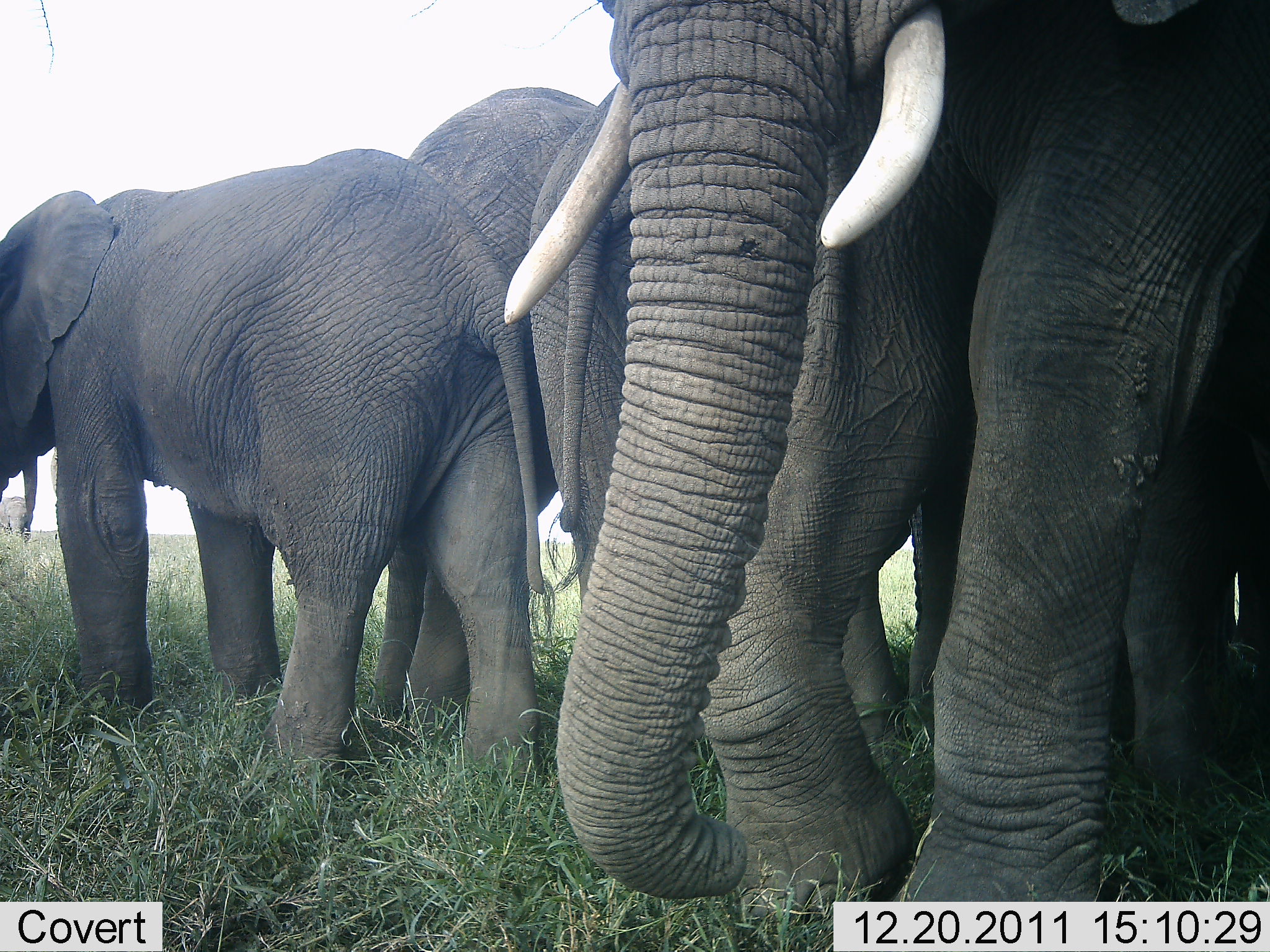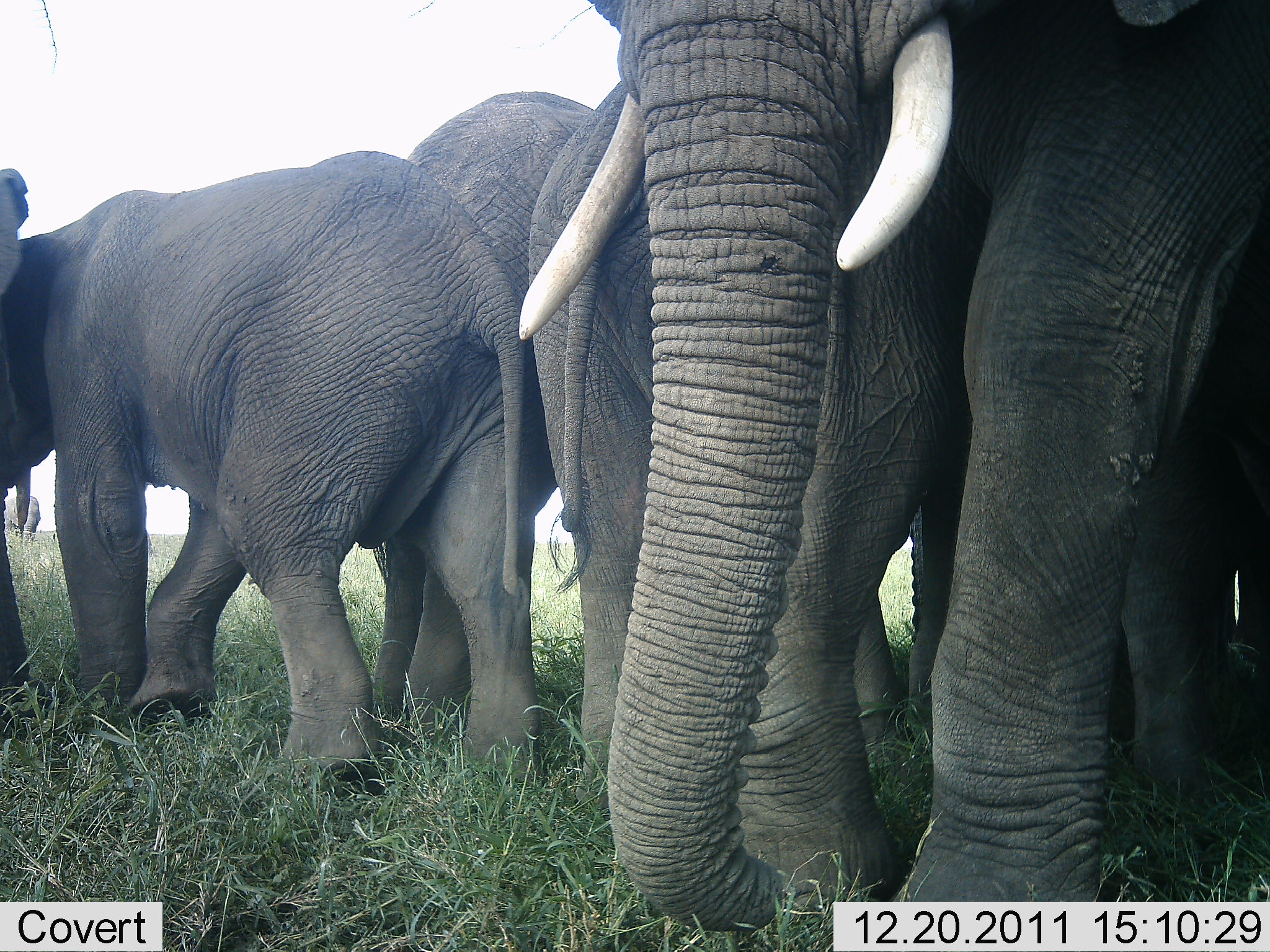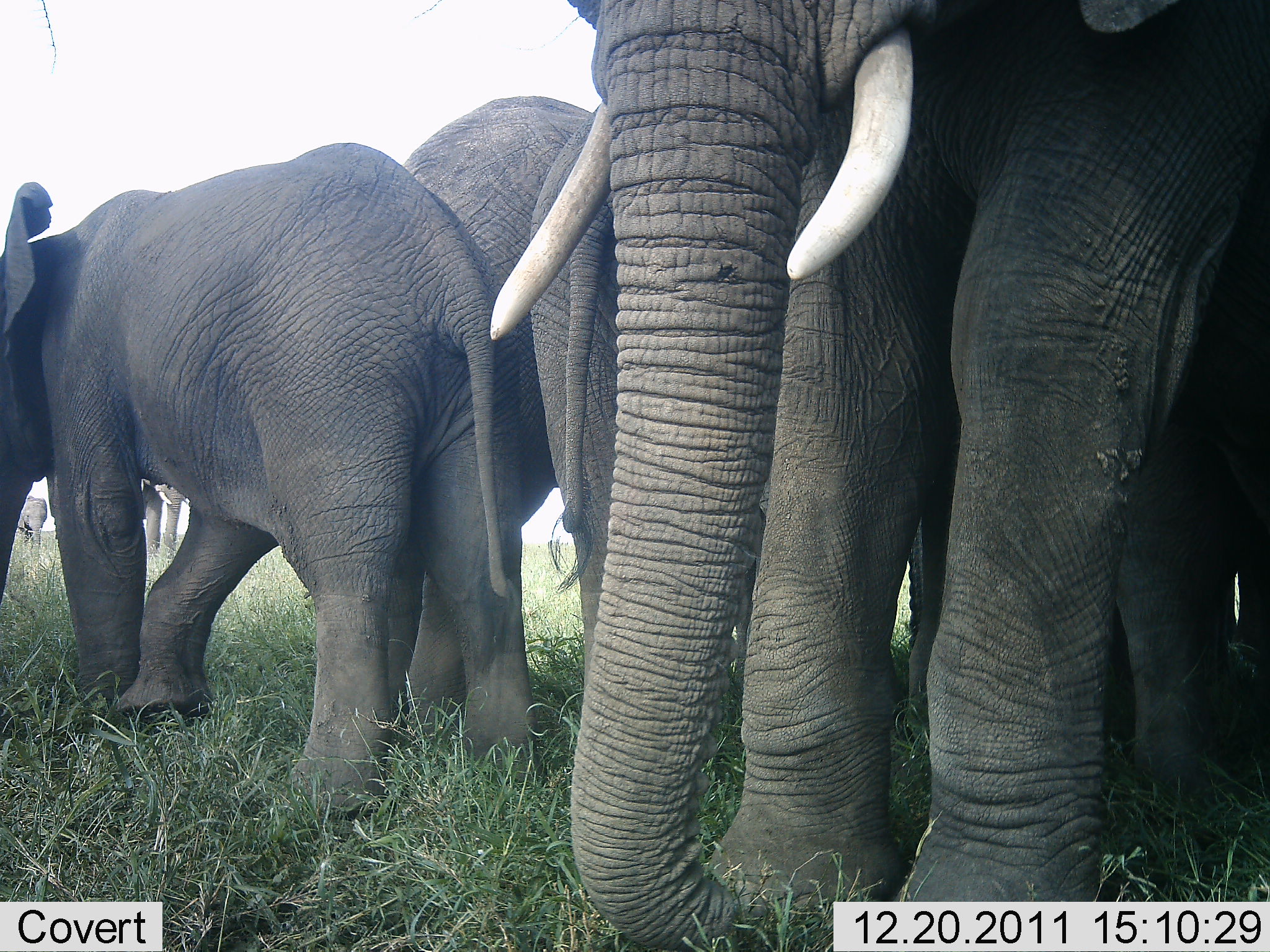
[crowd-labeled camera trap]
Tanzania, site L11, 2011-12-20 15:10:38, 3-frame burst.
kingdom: Animalia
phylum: Chordata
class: Mammalia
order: Proboscidea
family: Elephantidae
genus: Loxodonta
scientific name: Loxodonta africana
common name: african bush elephant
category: elephant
Elephant (african bush elephant) (Loxodonta africana), count 5. Behavior (volunteer vote fractions): standing 79%, resting 7%, moving 21%, interacting 14%. Young present (vote fraction): 21%. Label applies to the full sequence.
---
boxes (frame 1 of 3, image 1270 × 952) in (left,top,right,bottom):
animal: (502,0,1270,952); (522,71,979,930); (0,146,550,814); (366,83,598,739)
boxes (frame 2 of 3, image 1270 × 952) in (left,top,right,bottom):
animal: (515,0,1268,952); (526,79,962,914); (0,149,543,809); (402,84,594,791)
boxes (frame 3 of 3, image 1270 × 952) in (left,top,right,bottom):
animal: (570,0,1270,948); (0,141,553,834); (528,100,964,921); (381,97,617,769)